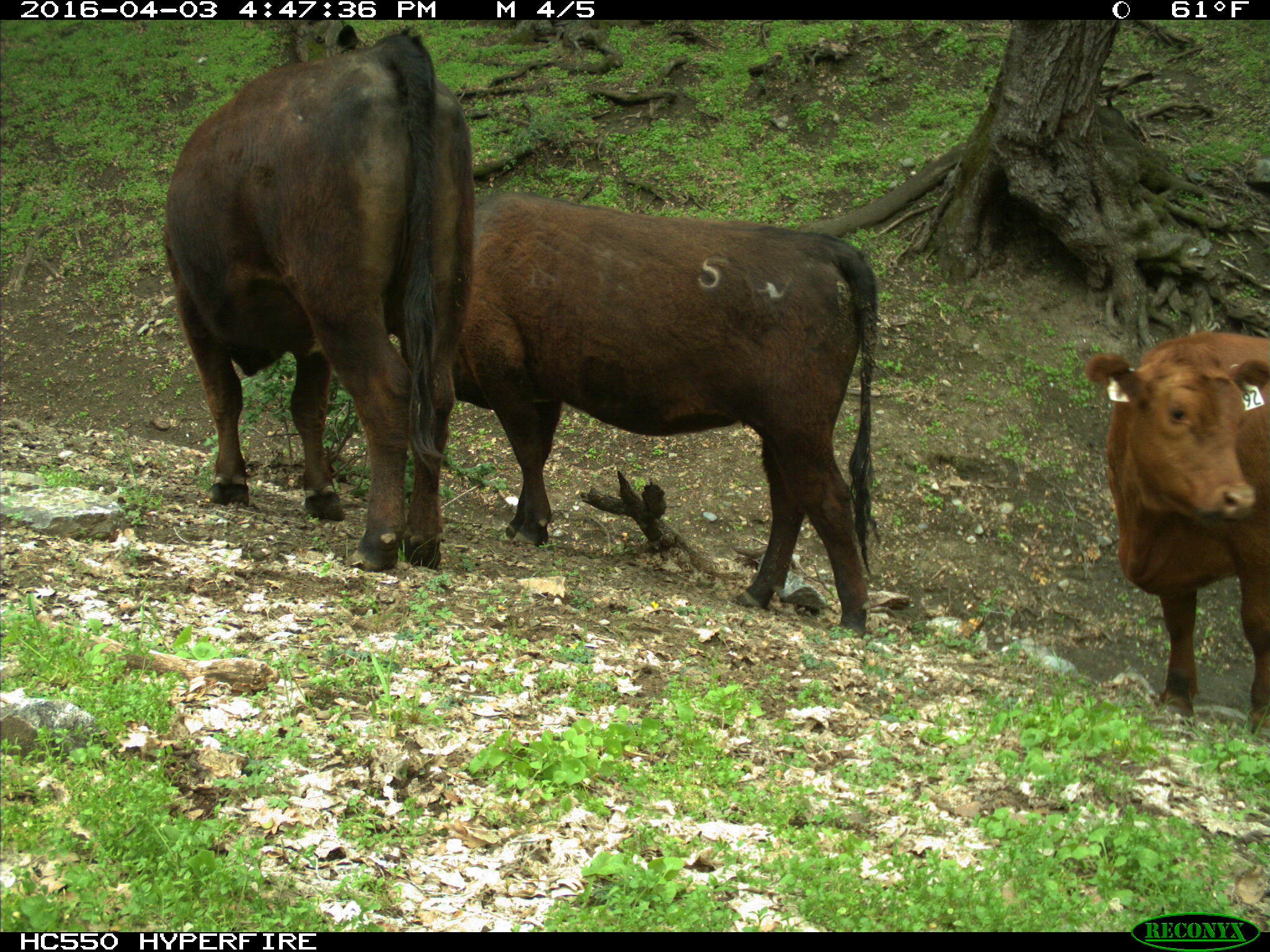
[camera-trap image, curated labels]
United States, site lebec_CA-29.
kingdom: Animalia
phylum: Chordata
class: Mammalia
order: Artiodactyla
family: Bovidae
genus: Bos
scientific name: Bos taurus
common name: domestic cow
Bos taurus (domestic cow).